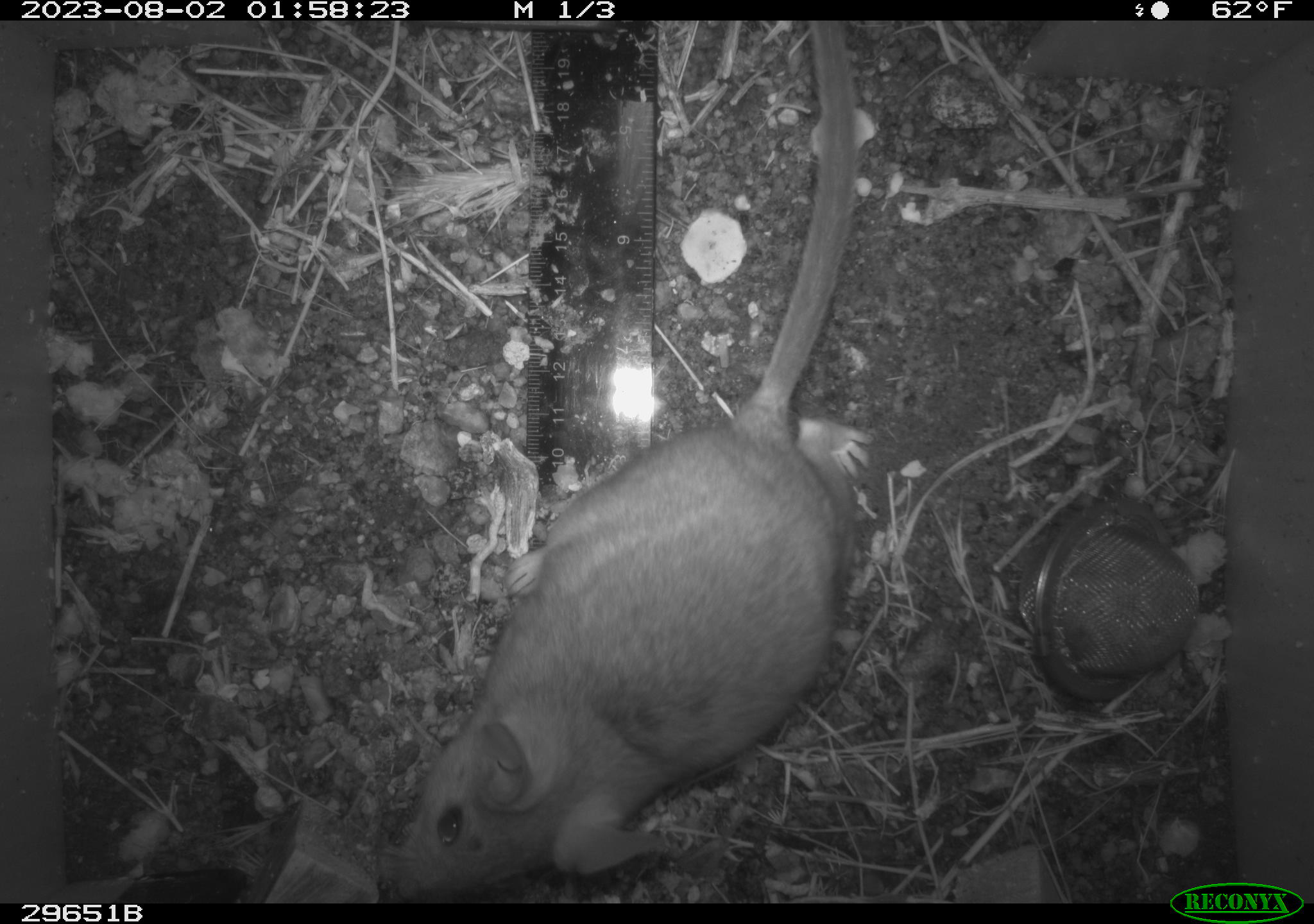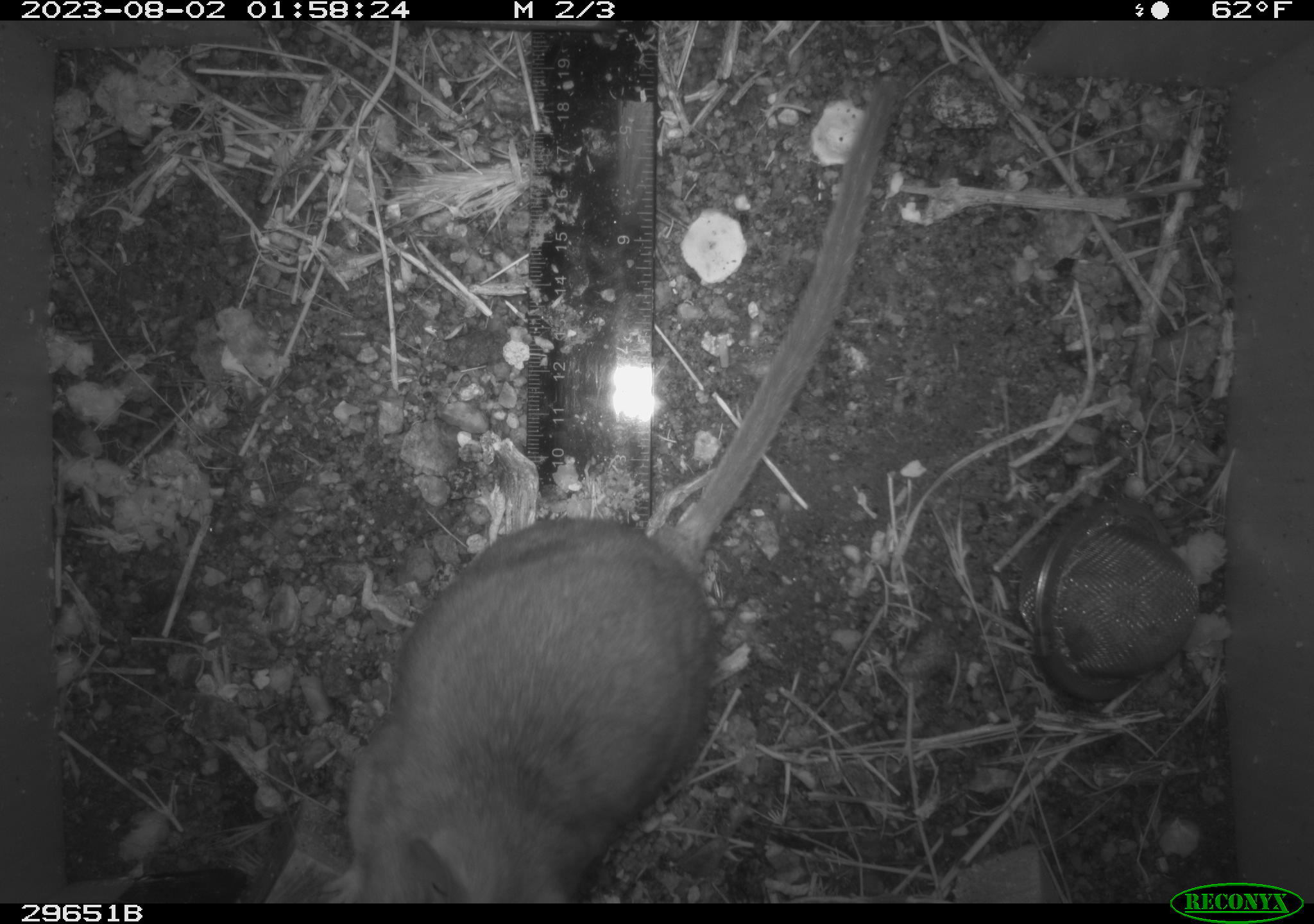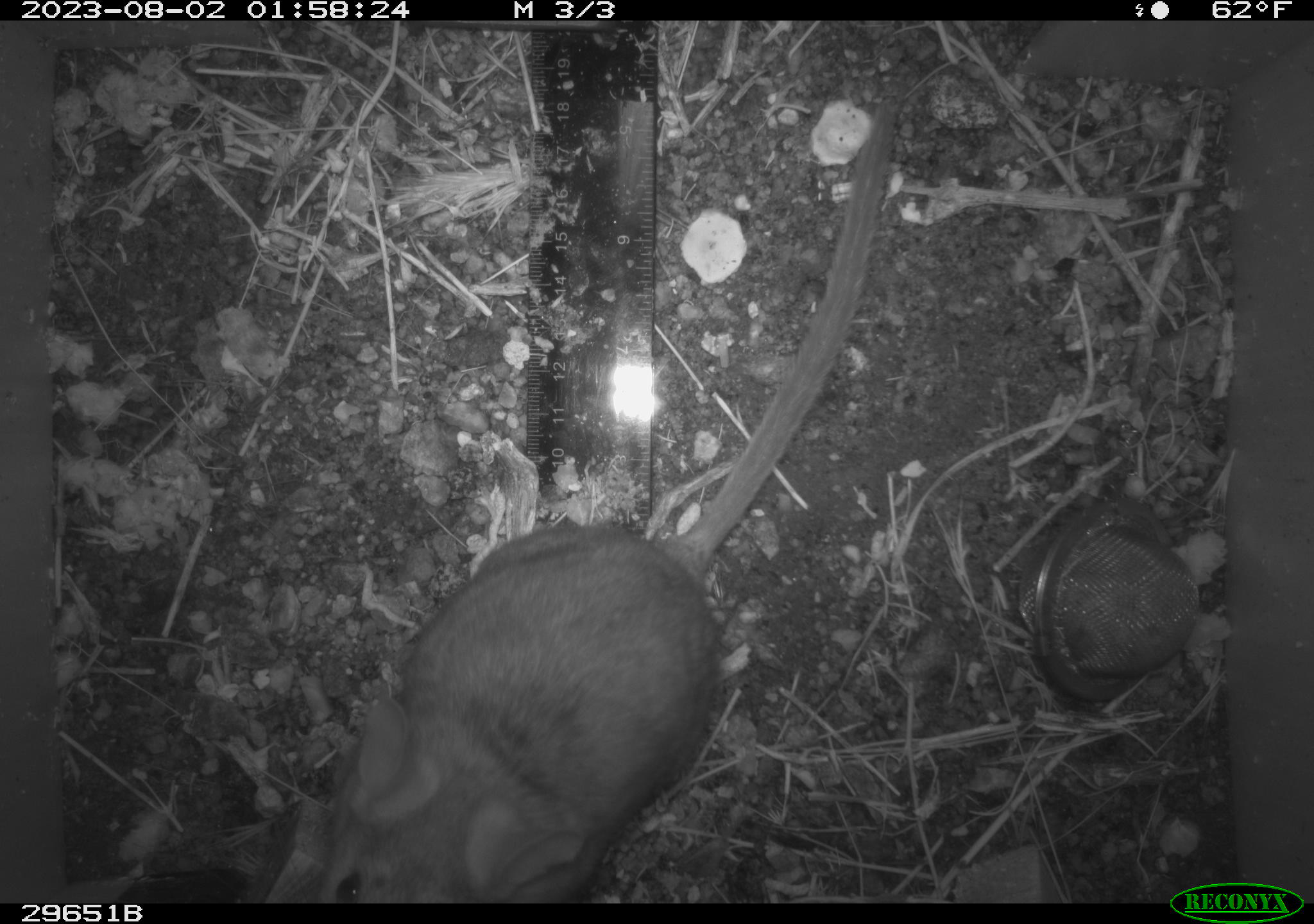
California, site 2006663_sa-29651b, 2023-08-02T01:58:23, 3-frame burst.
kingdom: Animalia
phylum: Chordata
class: Mammalia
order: Rodentia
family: Cricetidae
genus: Neotoma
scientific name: Neotoma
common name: pack rat or woodrat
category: neotoma species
Neotoma species (pack rat or woodrat) (Neotoma).